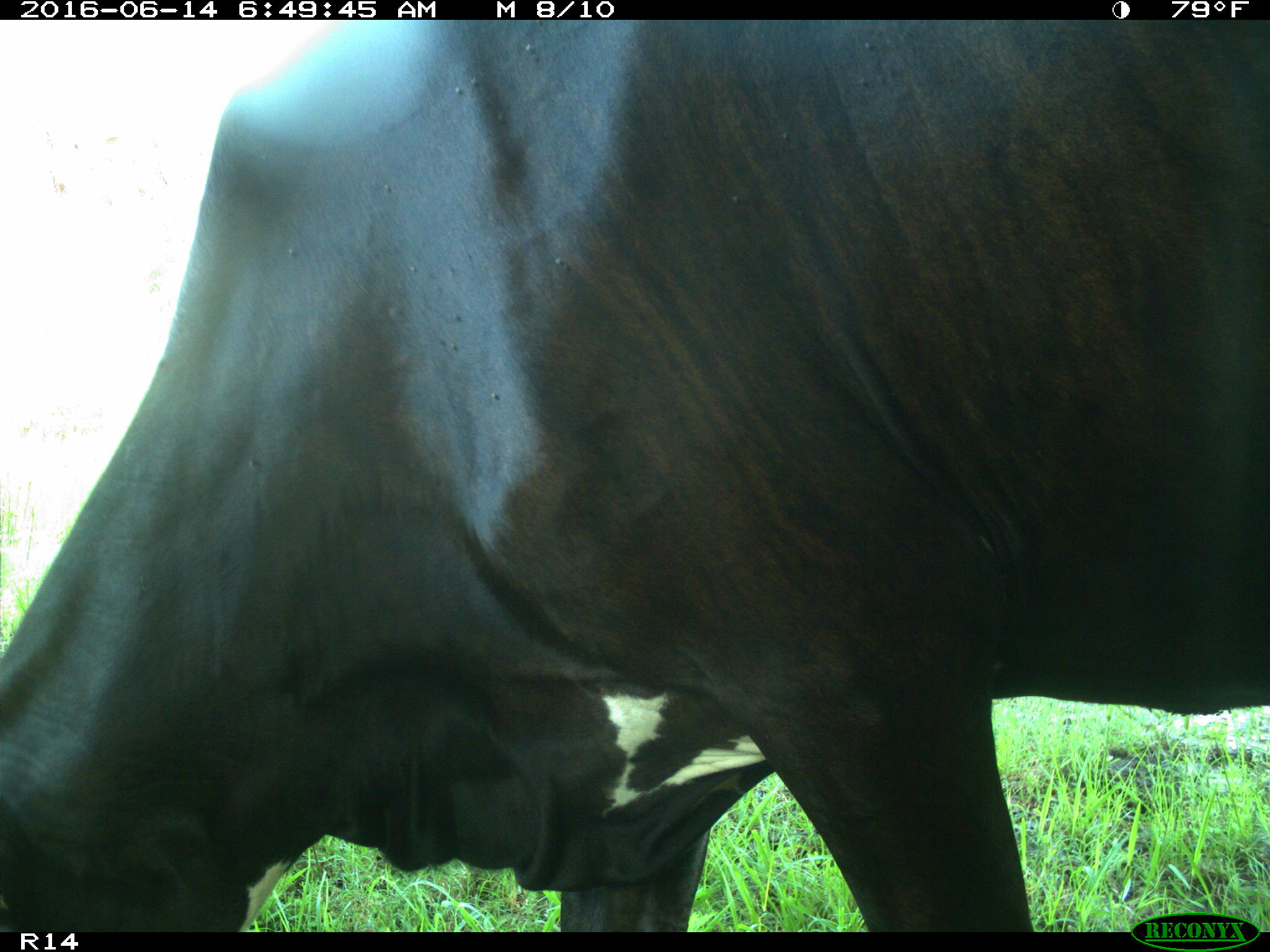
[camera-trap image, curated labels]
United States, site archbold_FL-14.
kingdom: Animalia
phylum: Chordata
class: Mammalia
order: Artiodactyla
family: Bovidae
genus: Bos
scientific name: Bos taurus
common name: domestic cow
Bos taurus (domestic cow).